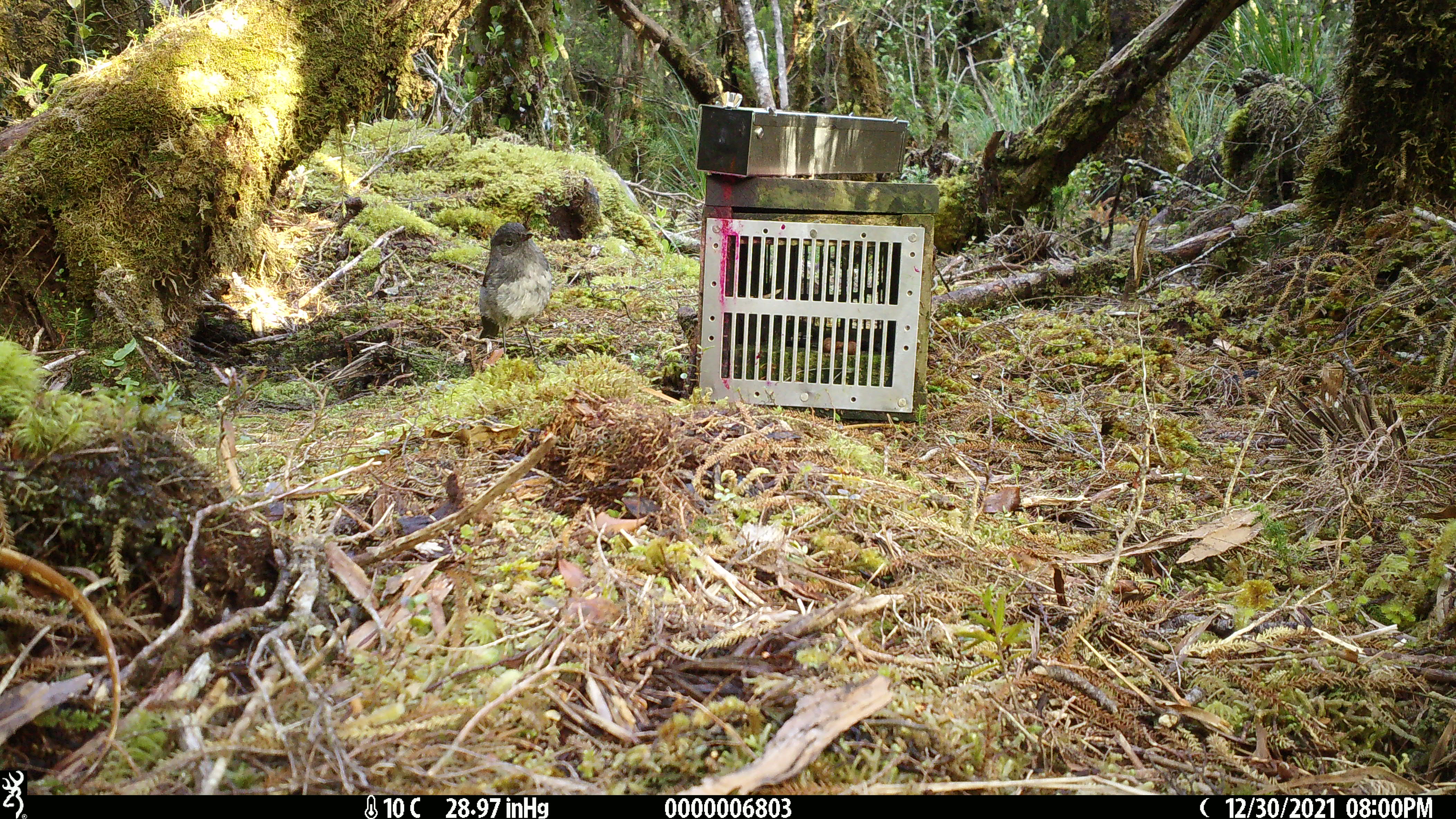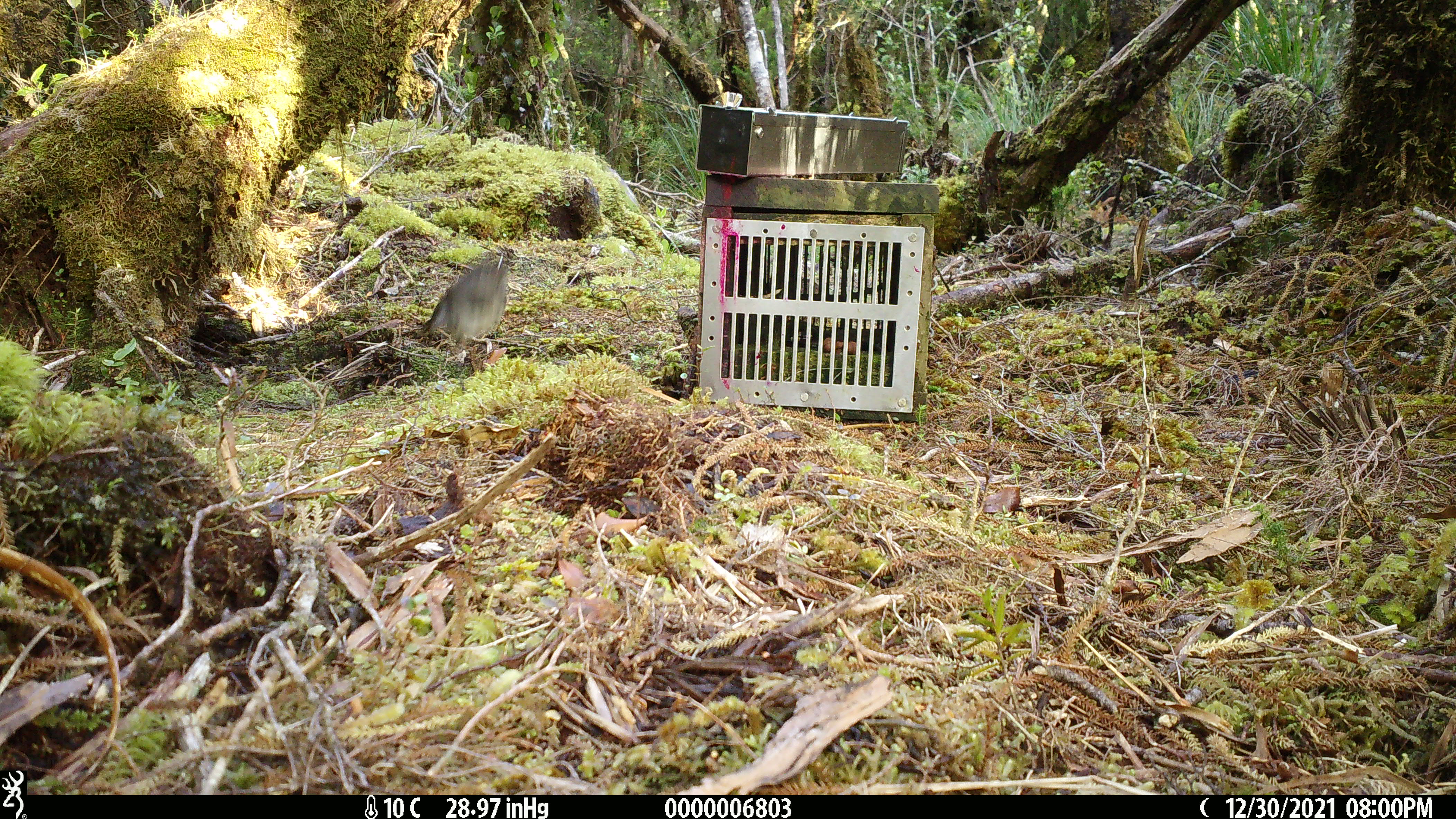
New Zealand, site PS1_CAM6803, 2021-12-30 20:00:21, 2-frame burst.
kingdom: Animalia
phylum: Chordata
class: Aves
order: Passeriformes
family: Petroicidae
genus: Petroica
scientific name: Petroica australis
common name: new zealand robin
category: robin